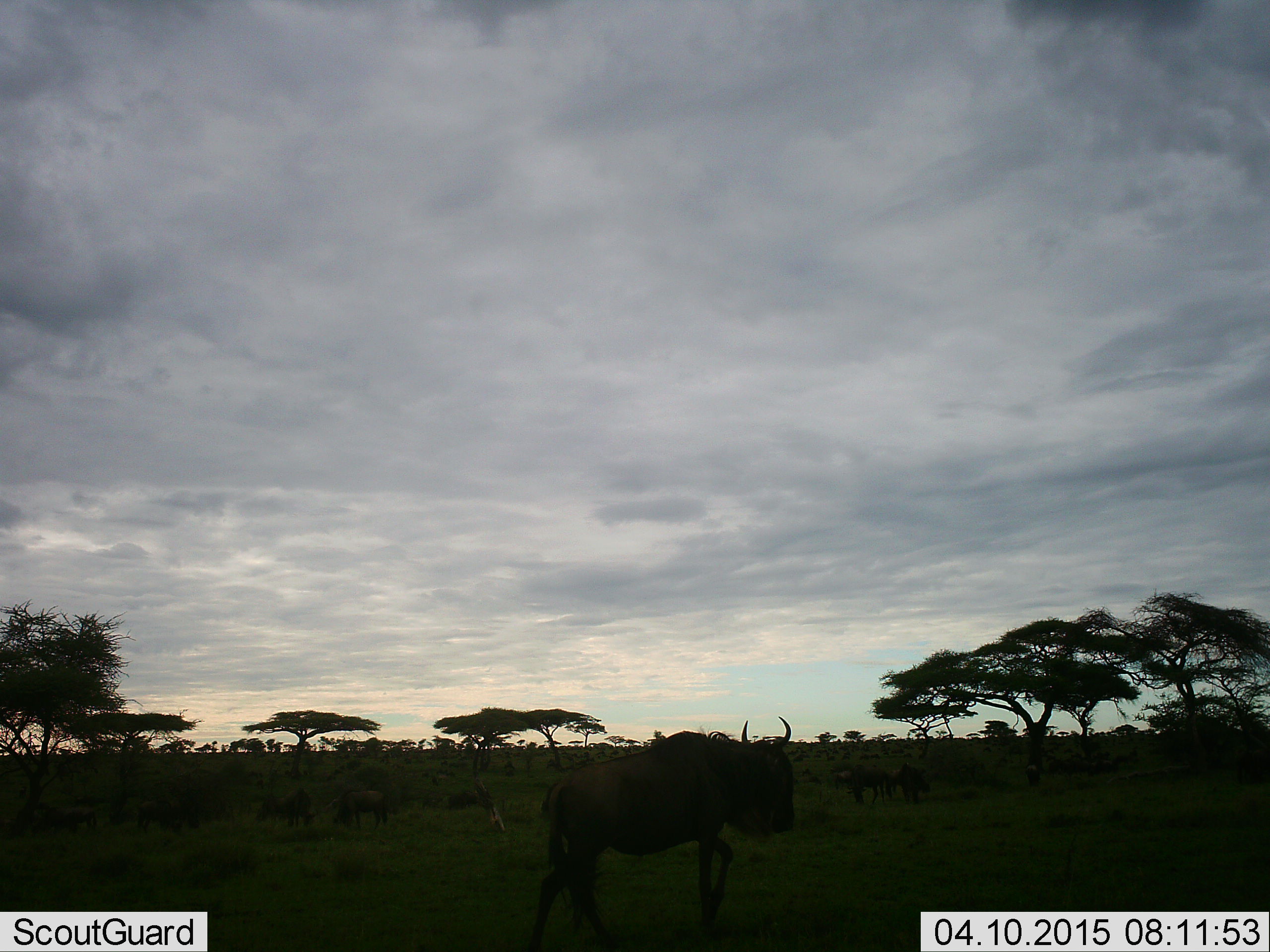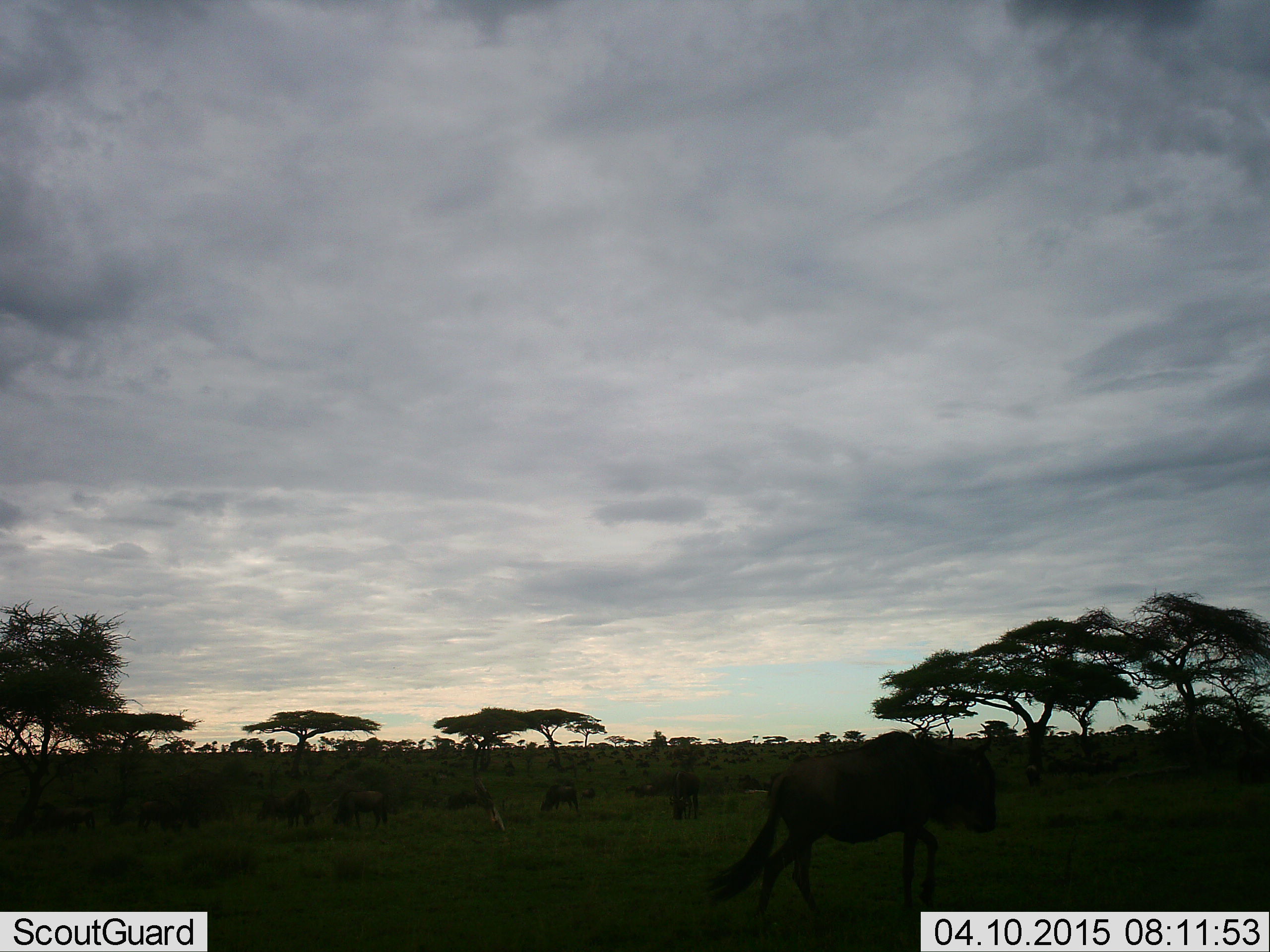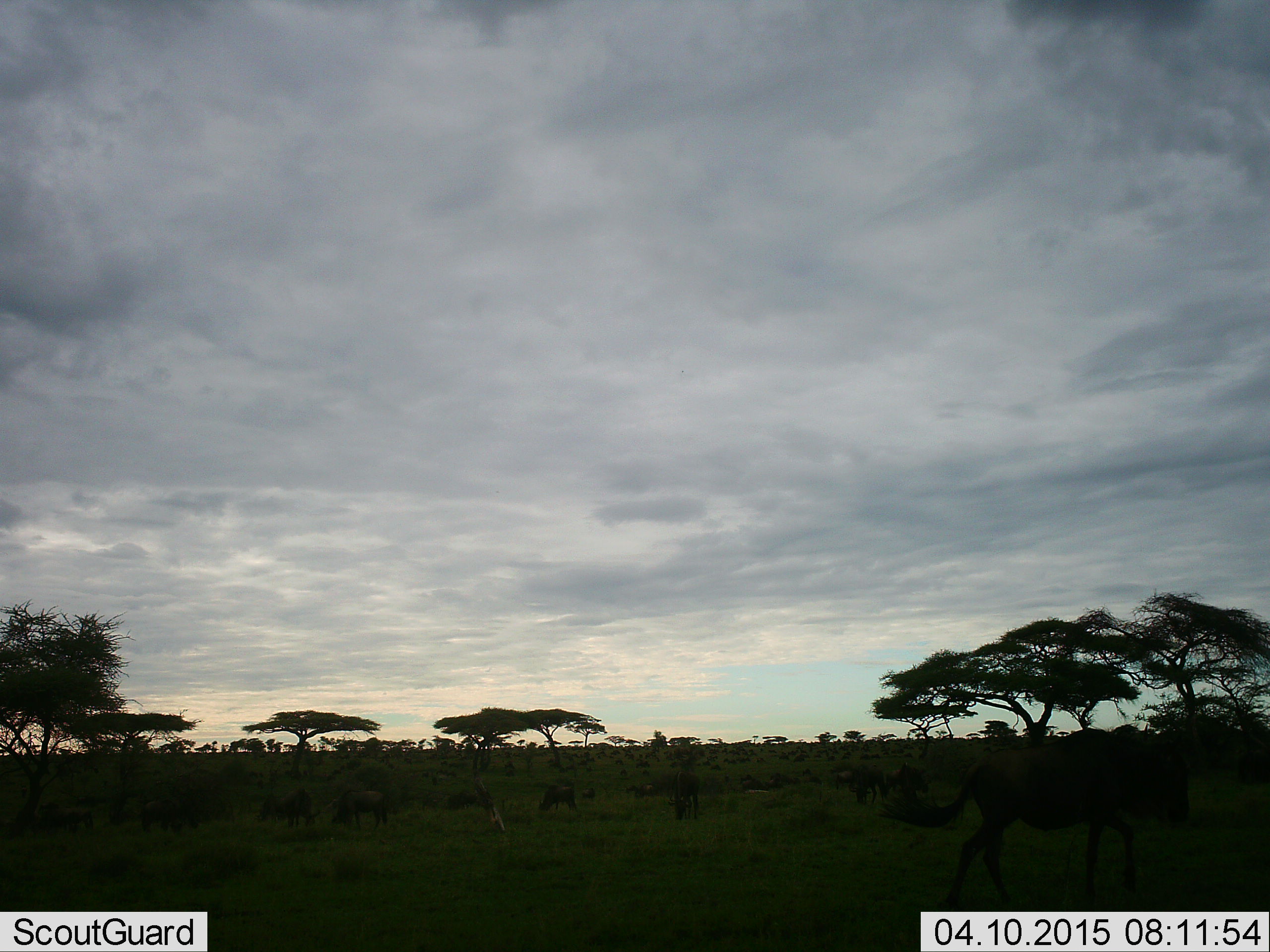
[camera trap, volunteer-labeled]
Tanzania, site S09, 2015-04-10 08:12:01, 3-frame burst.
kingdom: Animalia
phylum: Chordata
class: Mammalia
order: Artiodactyla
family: Bovidae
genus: Connochaetes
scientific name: Connochaetes taurinus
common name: blue wildebeest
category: wildebeest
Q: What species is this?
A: Wildebeest (blue wildebeest) (Connochaetes taurinus).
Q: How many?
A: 9.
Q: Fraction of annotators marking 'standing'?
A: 30%.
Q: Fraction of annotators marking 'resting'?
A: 0%.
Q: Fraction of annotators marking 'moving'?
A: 90%.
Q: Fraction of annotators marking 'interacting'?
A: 0%.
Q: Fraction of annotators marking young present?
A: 0%.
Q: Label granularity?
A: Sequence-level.